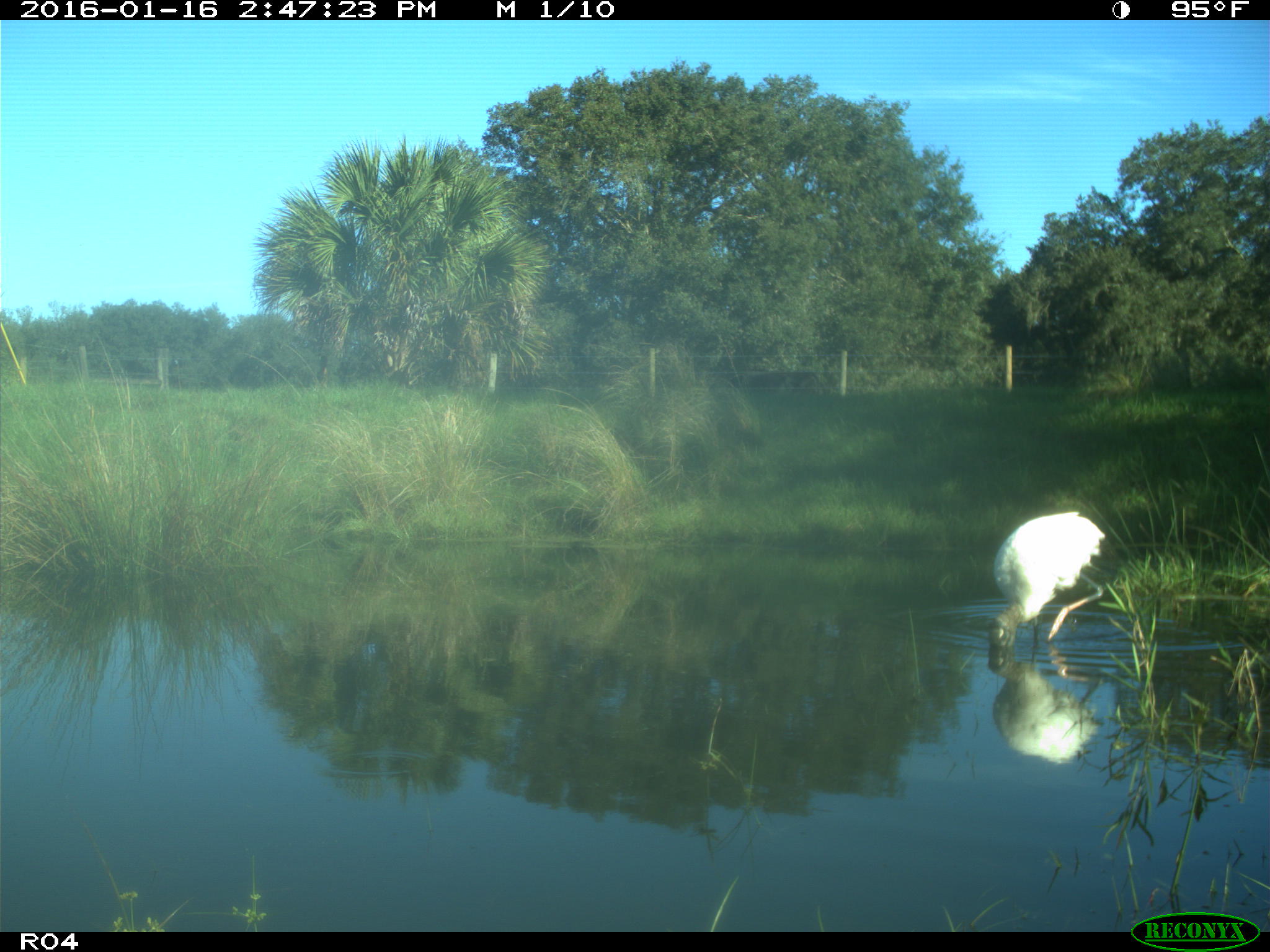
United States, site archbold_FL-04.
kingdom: Animalia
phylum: Chordata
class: Aves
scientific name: Aves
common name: birds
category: unidentified bird